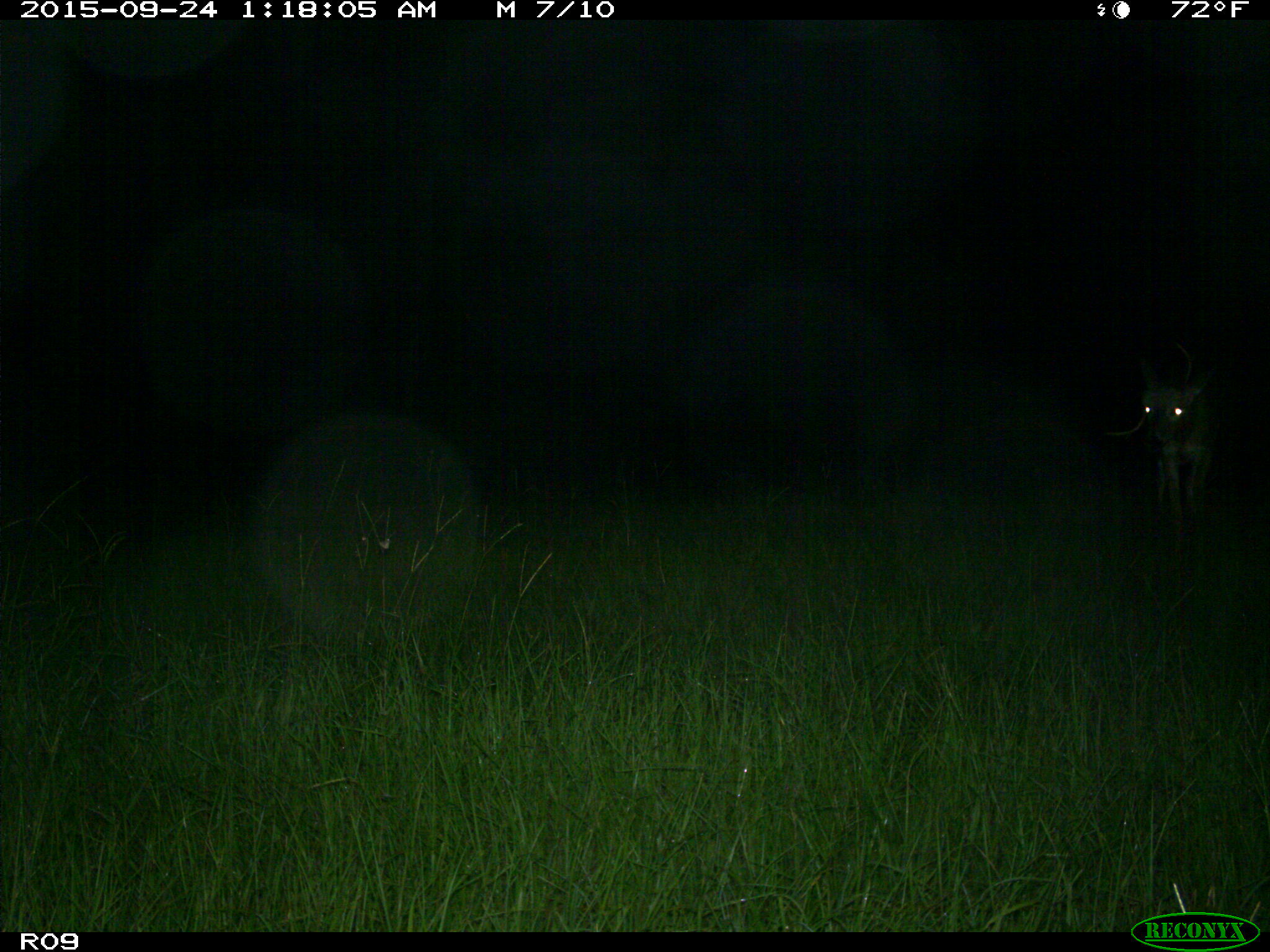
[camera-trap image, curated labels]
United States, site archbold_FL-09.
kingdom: Animalia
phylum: Chordata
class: Mammalia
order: Artiodactyla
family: Cervidae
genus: Odocoileus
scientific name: Odocoileus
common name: deer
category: unidentified deer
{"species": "unidentified deer (deer) (Odocoileus)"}